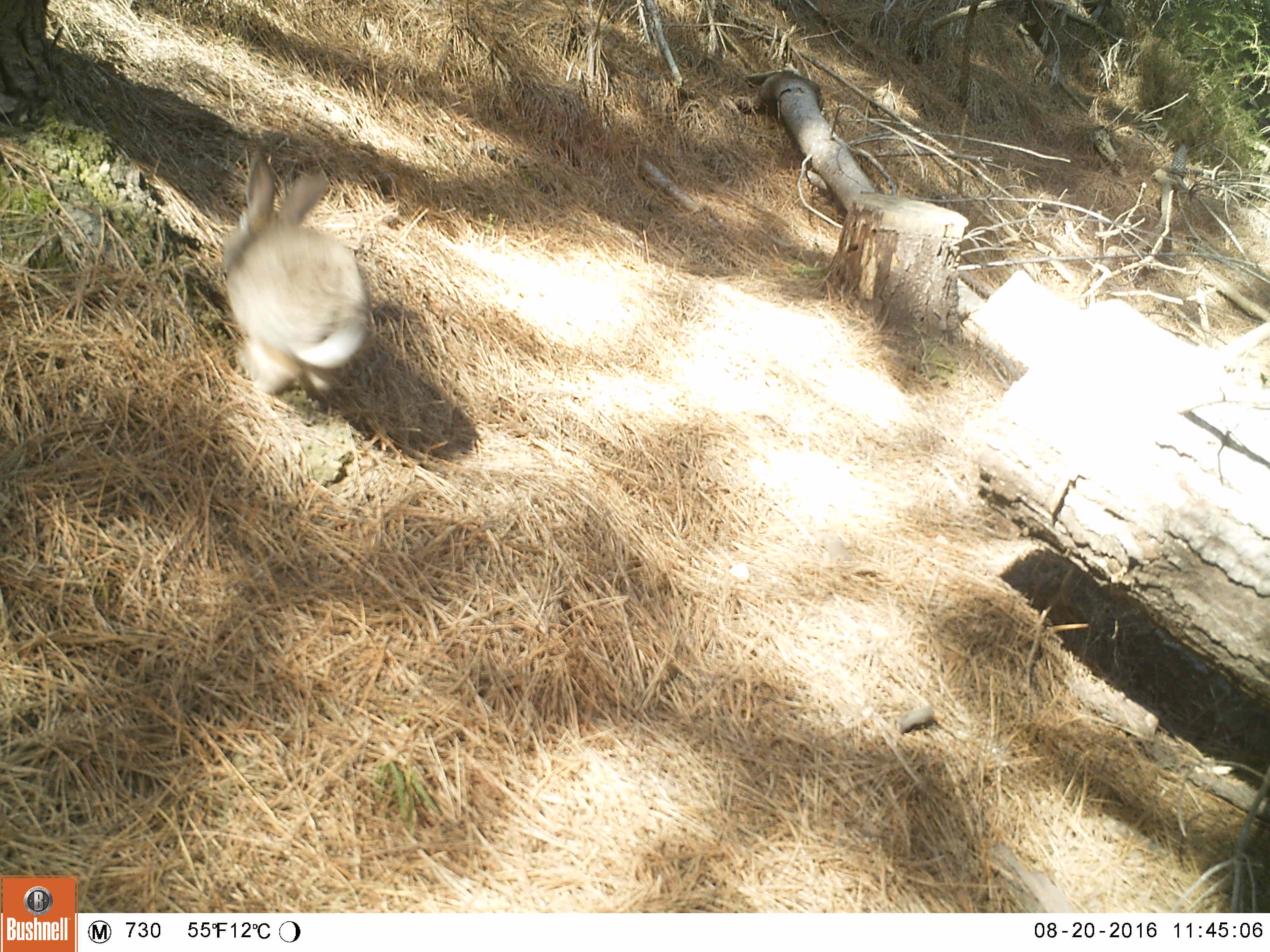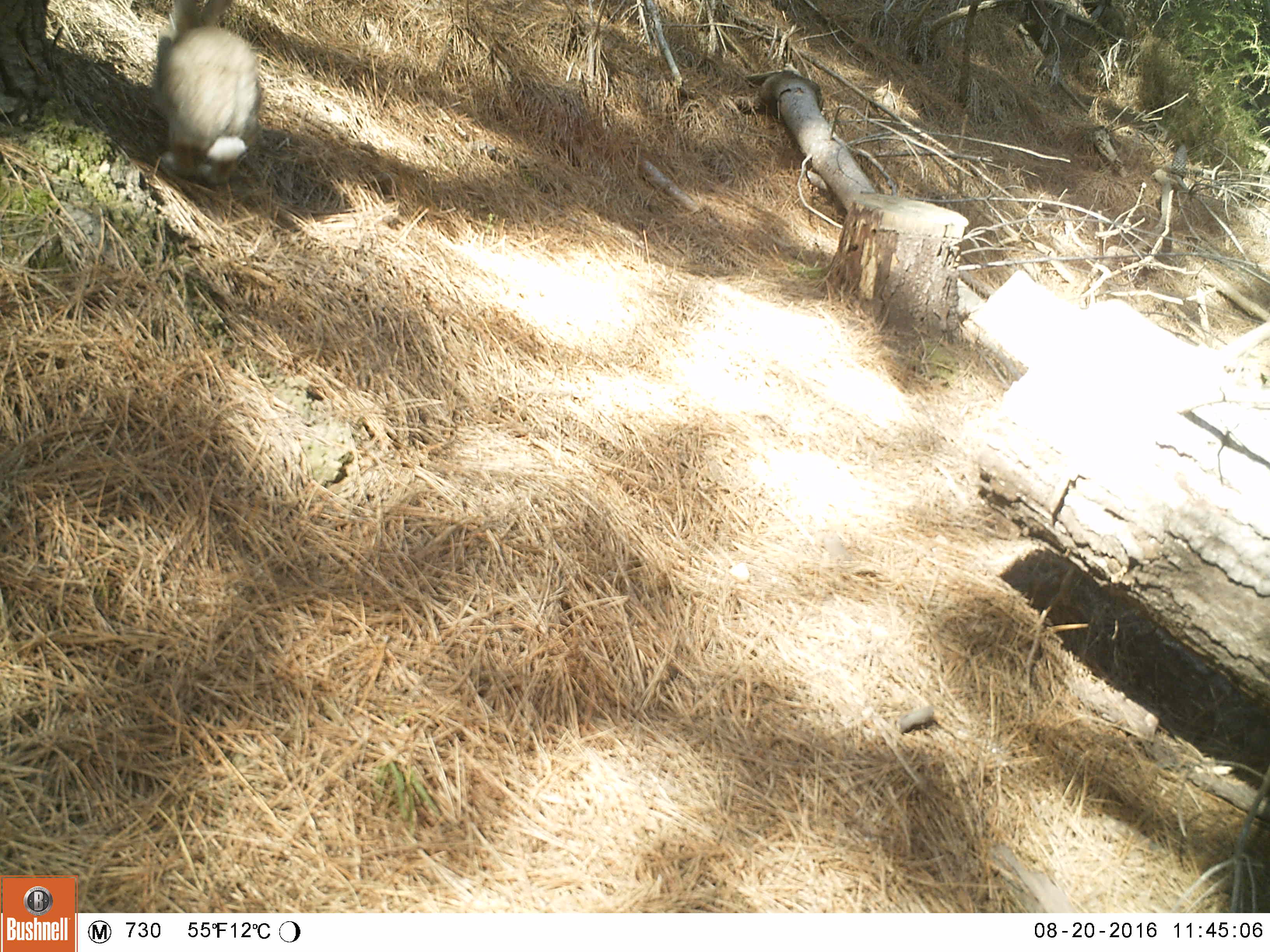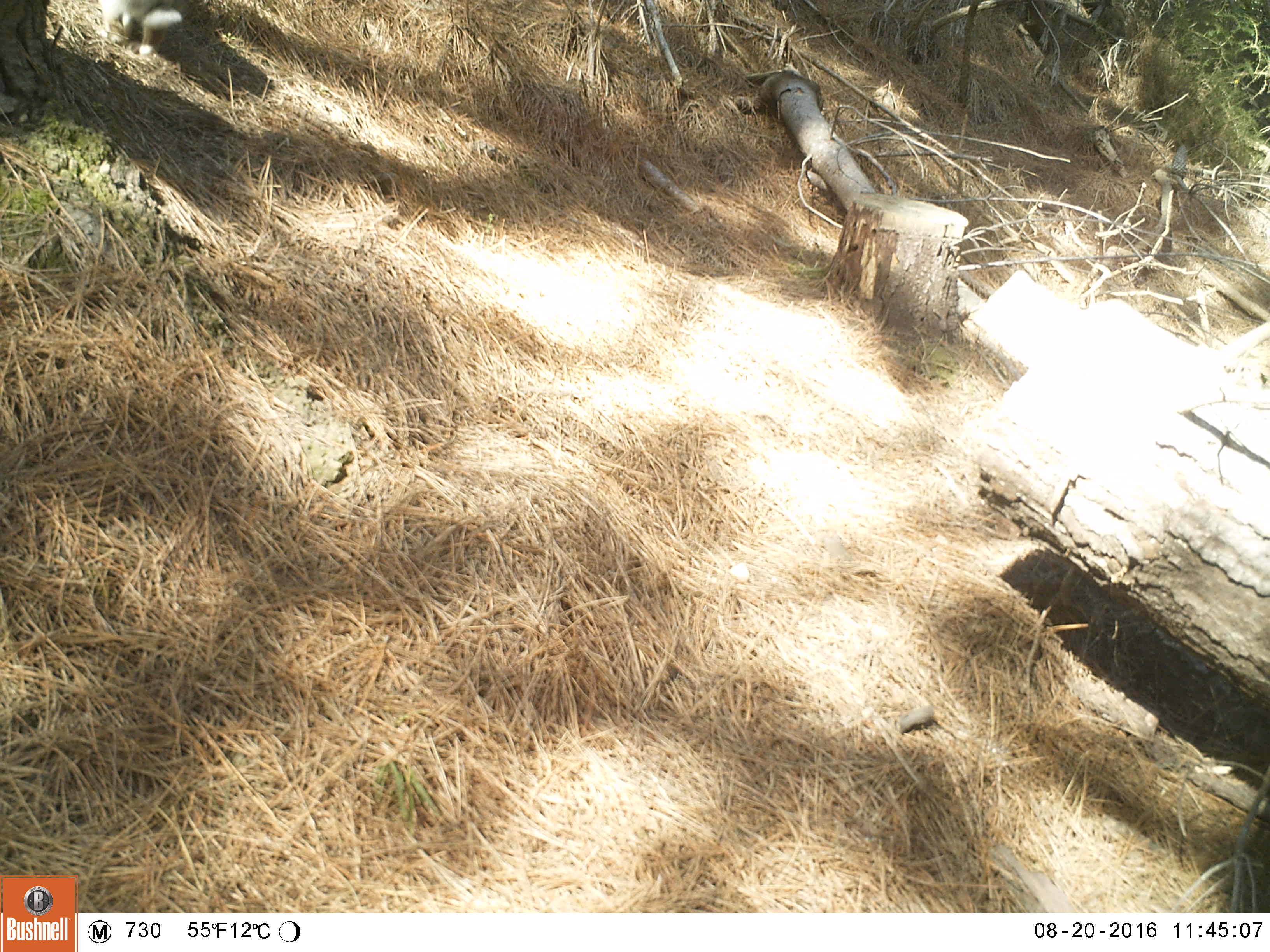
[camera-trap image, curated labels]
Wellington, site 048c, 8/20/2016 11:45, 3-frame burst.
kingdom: Animalia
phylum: Chordata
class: Mammalia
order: Lagomorpha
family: Leporidae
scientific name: Leporidae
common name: rabbit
Rabbit (Leporidae).